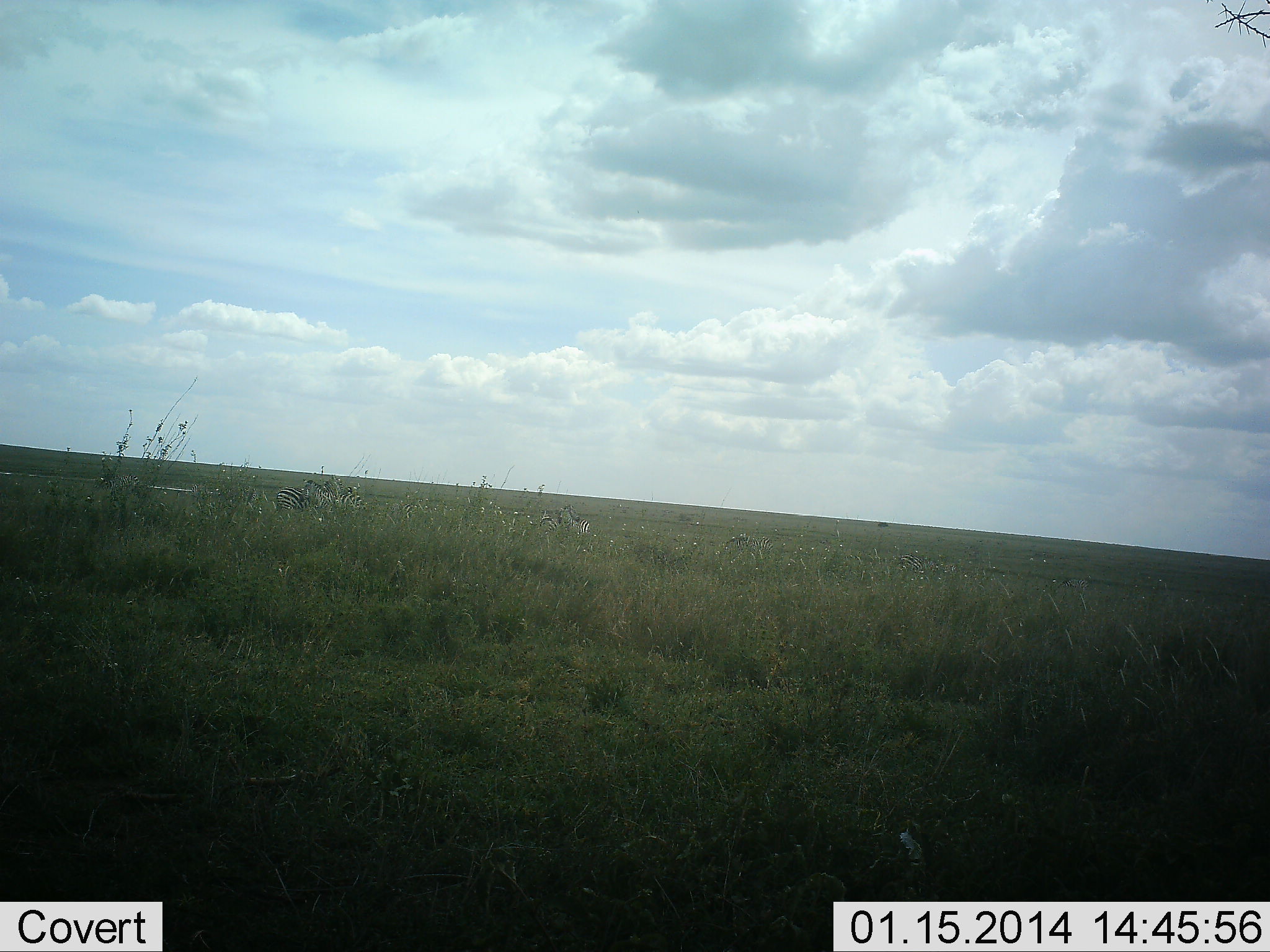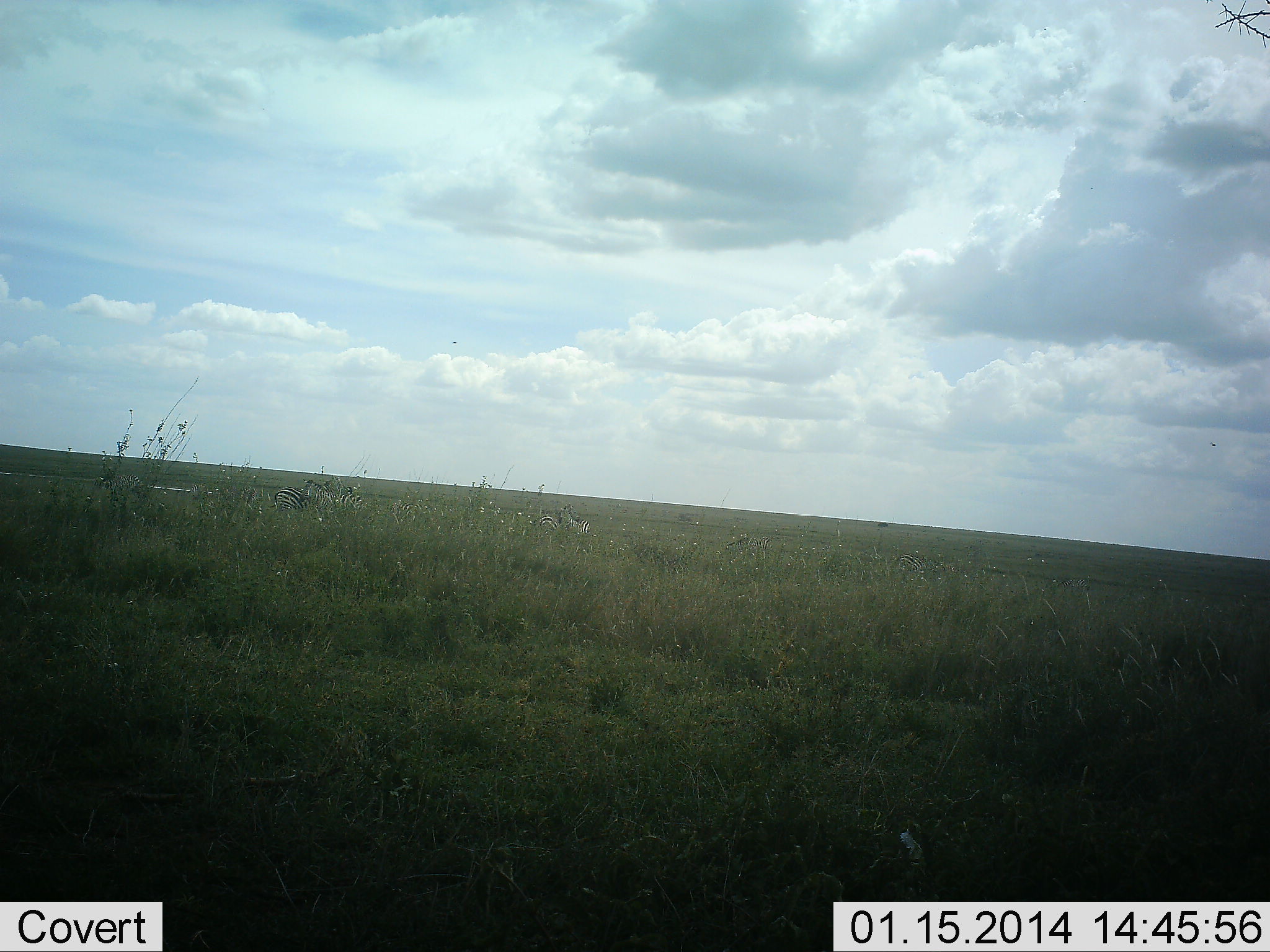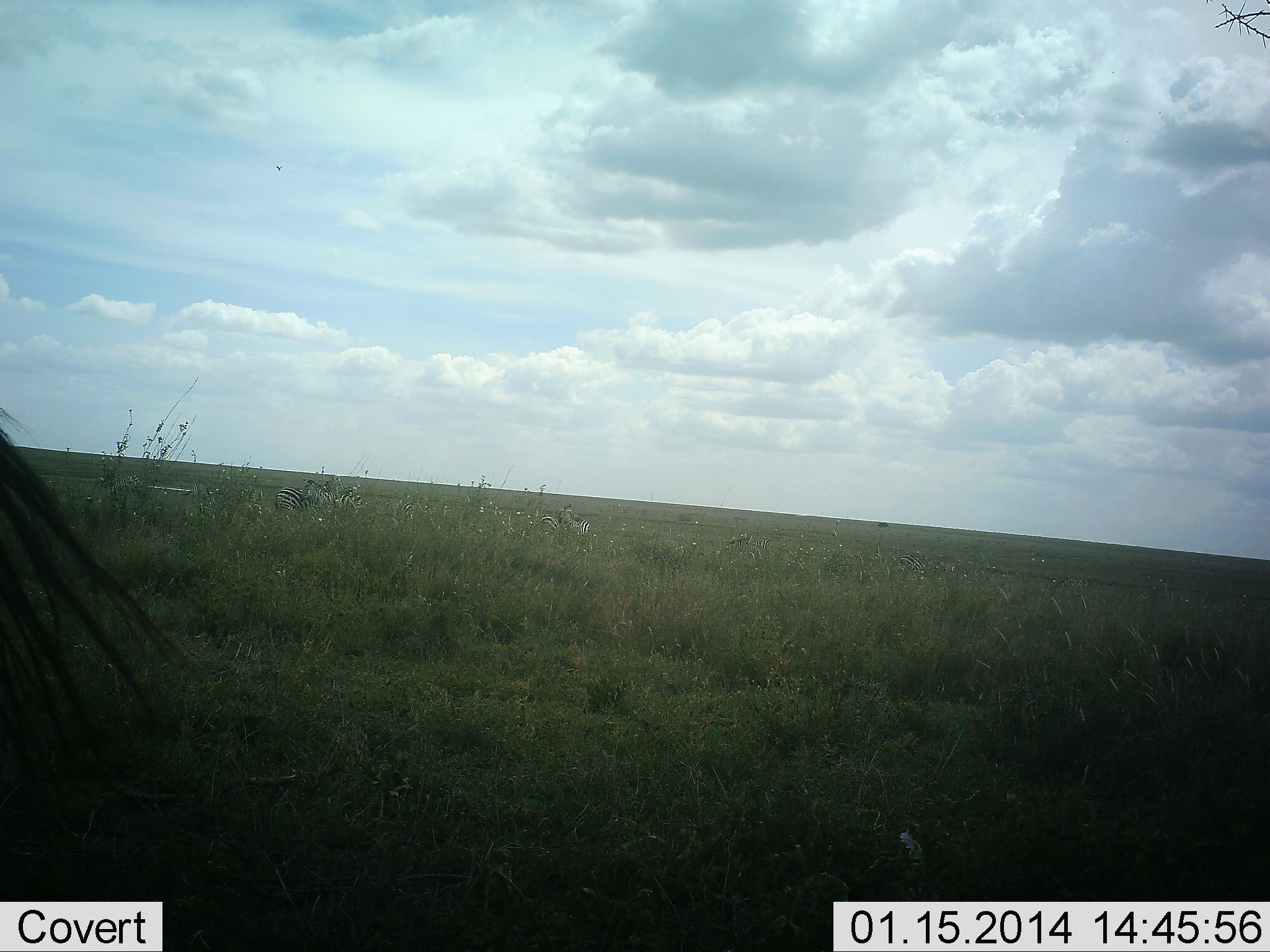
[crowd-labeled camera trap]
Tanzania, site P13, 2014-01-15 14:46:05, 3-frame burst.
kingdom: Animalia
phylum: Chordata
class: Mammalia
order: Perissodactyla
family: Equidae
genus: Equus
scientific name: Equus quagga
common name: plains zebra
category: zebra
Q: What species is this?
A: Zebra (plains zebra) (Equus quagga).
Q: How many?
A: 6.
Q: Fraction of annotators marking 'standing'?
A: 100%.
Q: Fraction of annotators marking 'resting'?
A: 0%.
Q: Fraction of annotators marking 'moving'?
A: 9%.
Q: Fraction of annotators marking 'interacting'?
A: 0%.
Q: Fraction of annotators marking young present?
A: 0%.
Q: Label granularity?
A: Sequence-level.